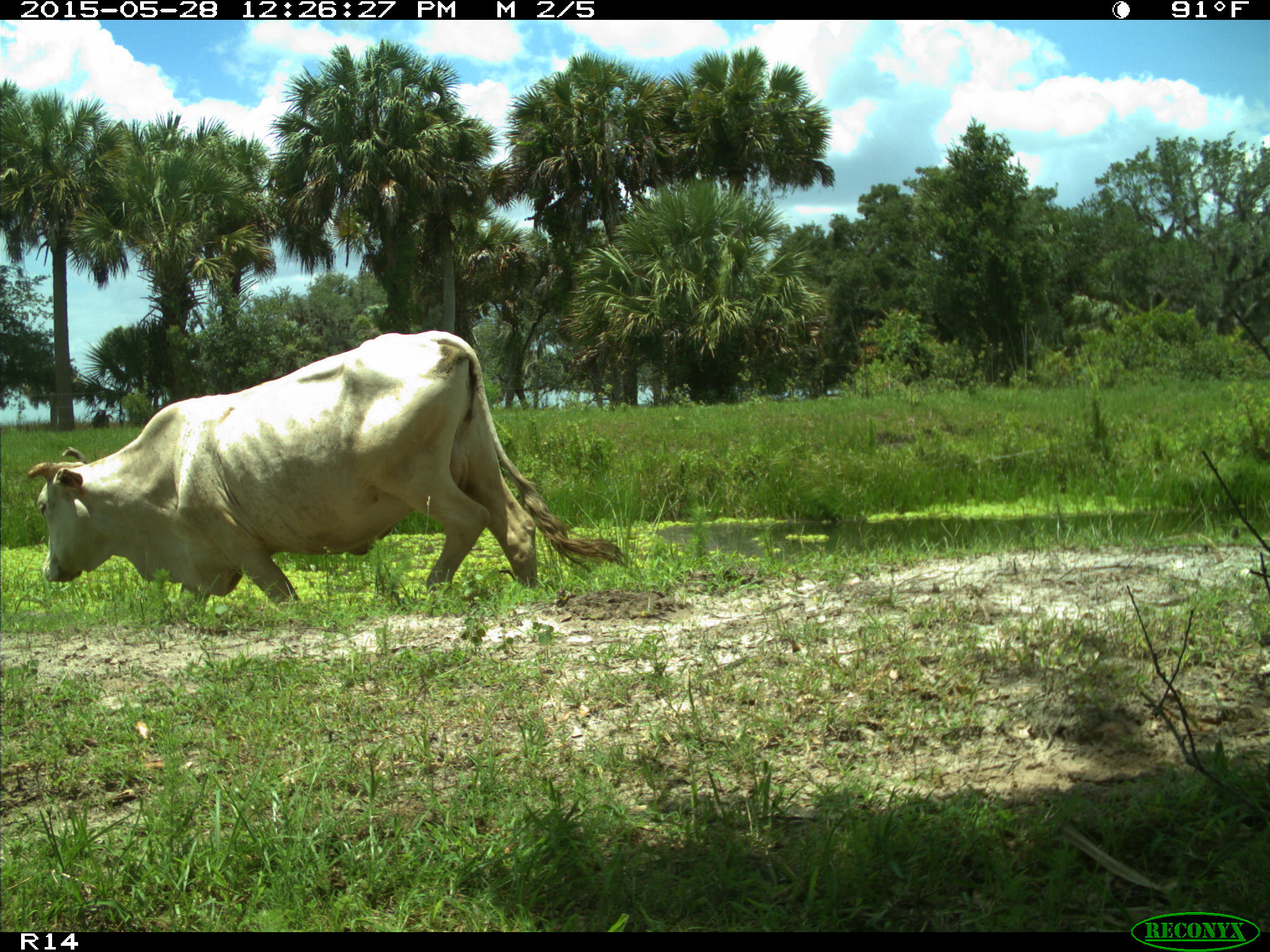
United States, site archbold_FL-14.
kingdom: Animalia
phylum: Chordata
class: Mammalia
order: Artiodactyla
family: Bovidae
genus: Bos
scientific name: Bos taurus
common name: domestic cow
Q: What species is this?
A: Bos taurus (domestic cow).